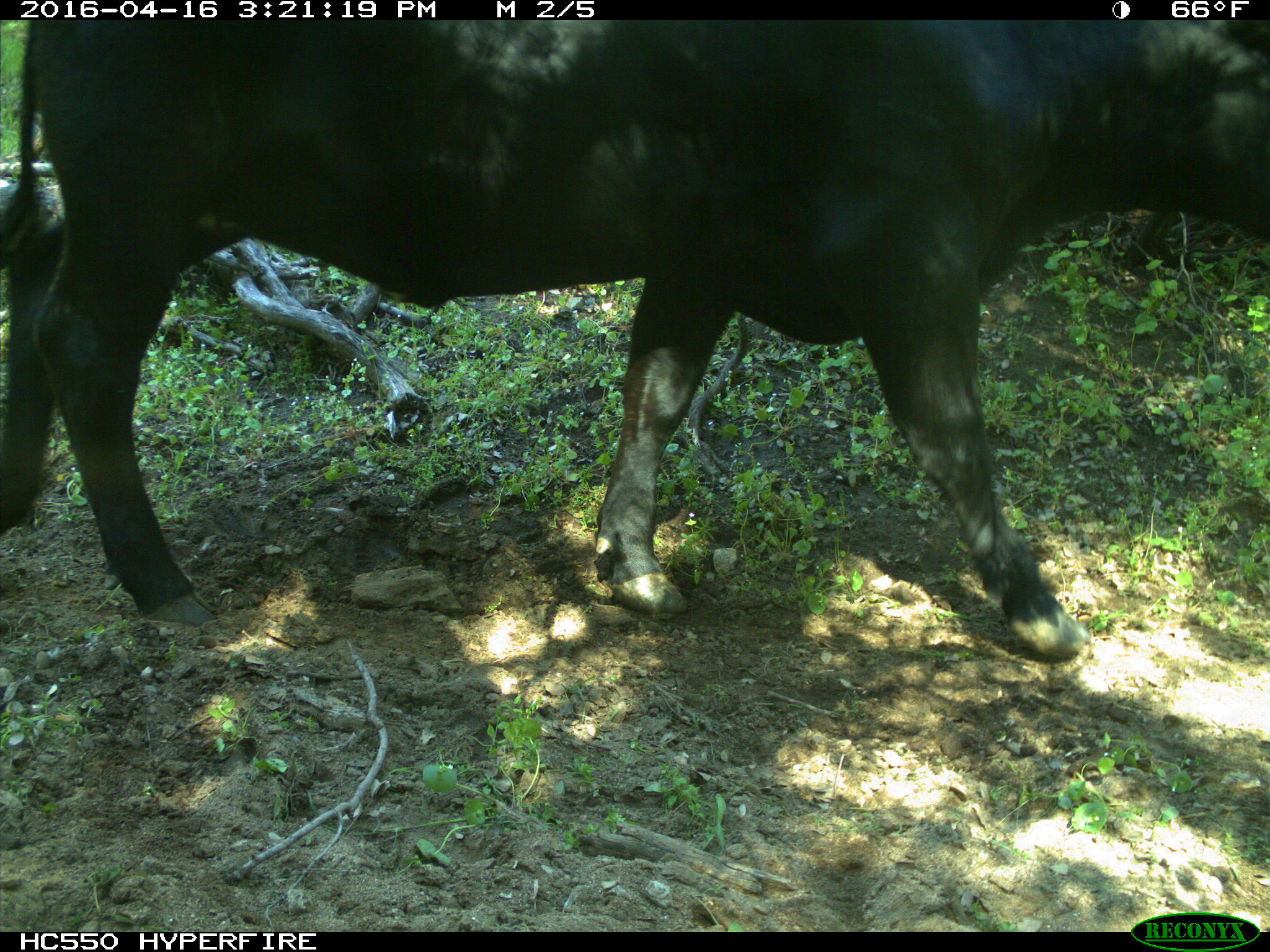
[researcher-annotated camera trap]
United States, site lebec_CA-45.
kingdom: Animalia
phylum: Chordata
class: Mammalia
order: Artiodactyla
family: Bovidae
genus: Bos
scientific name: Bos taurus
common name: domestic cow